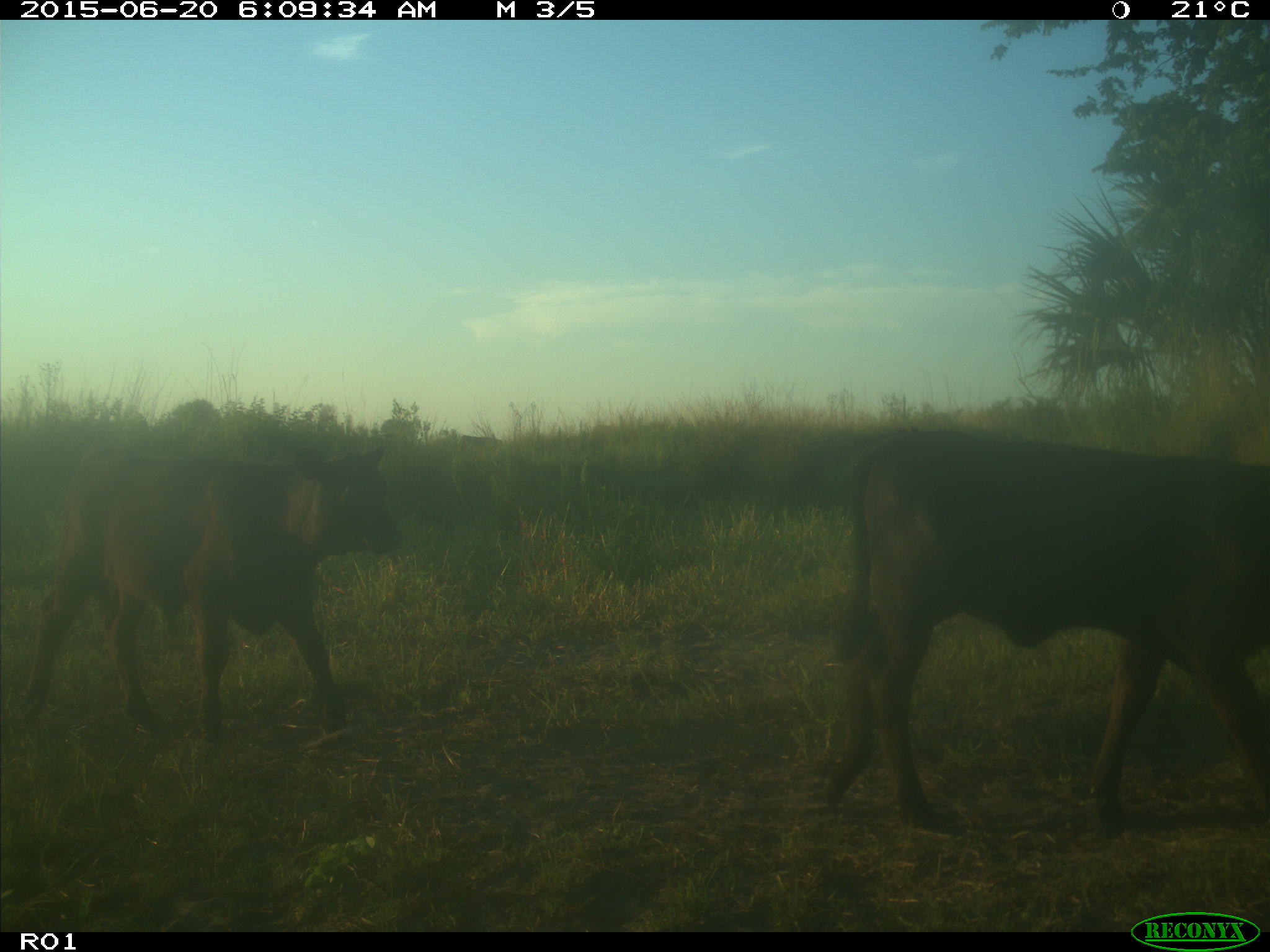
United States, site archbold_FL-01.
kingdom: Animalia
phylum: Chordata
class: Mammalia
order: Artiodactyla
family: Bovidae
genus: Bos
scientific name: Bos taurus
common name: domestic cow